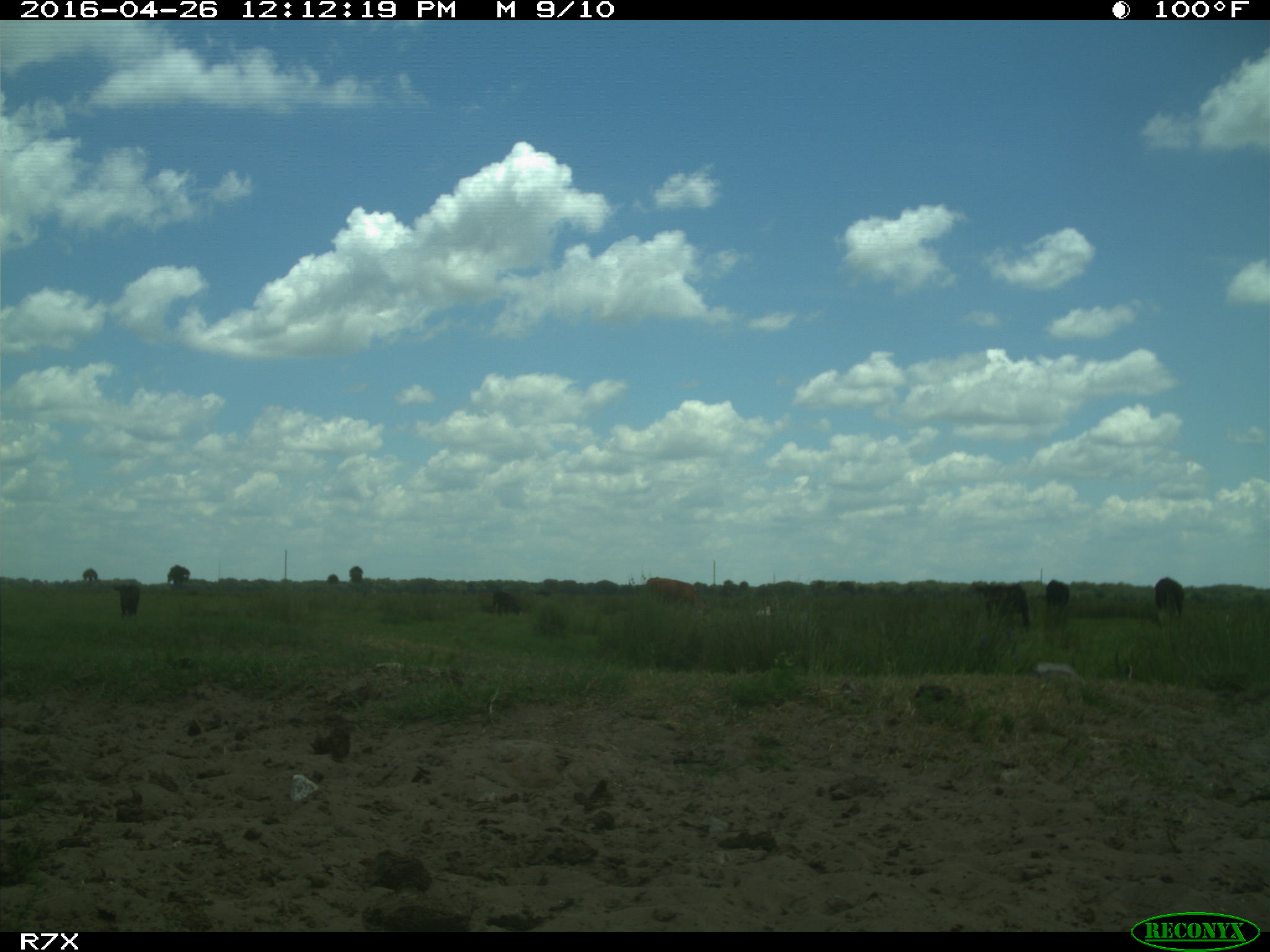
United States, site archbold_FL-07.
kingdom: Animalia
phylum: Chordata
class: Mammalia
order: Artiodactyla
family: Bovidae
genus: Bos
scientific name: Bos taurus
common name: domestic cow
Bos taurus (domestic cow).